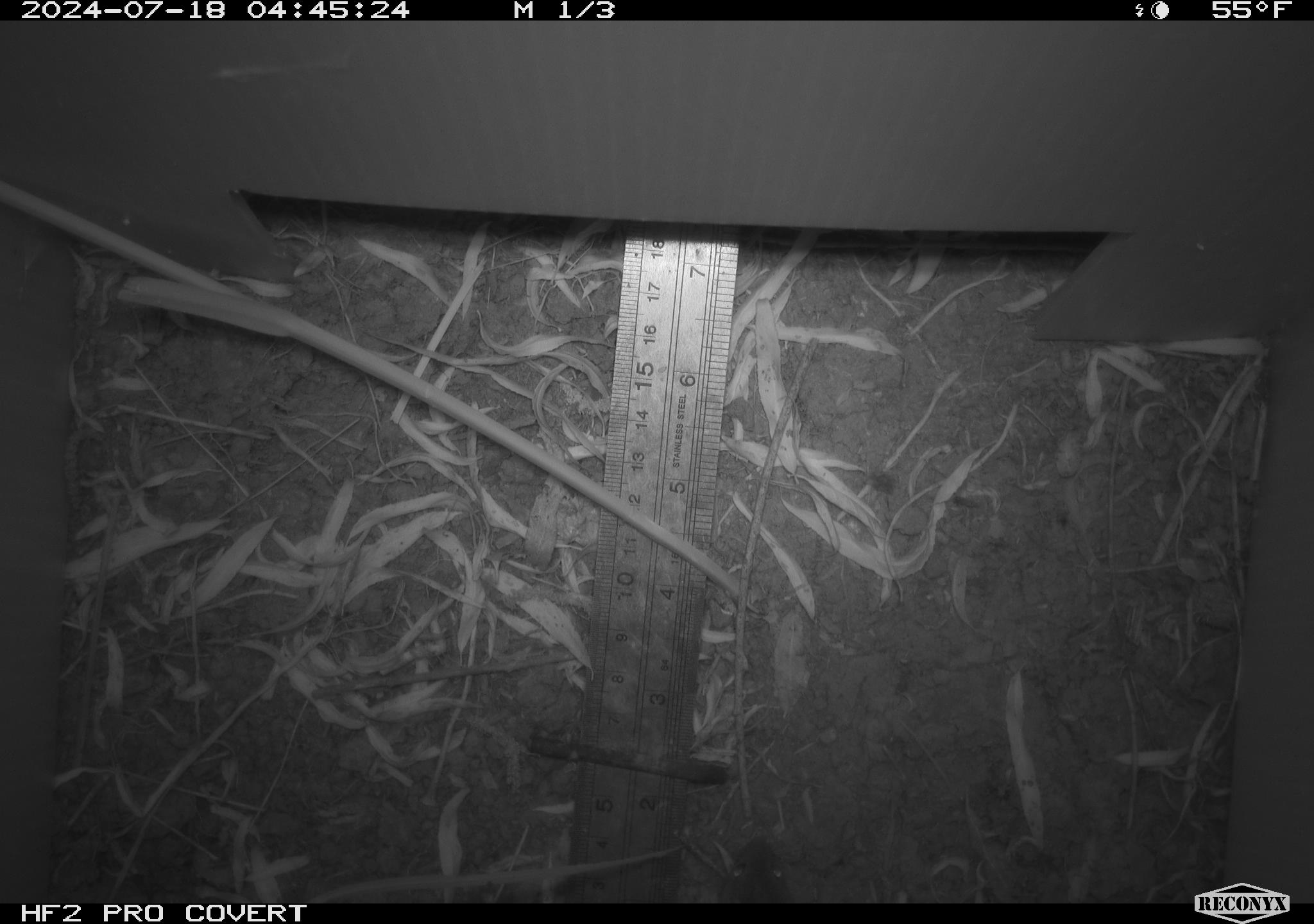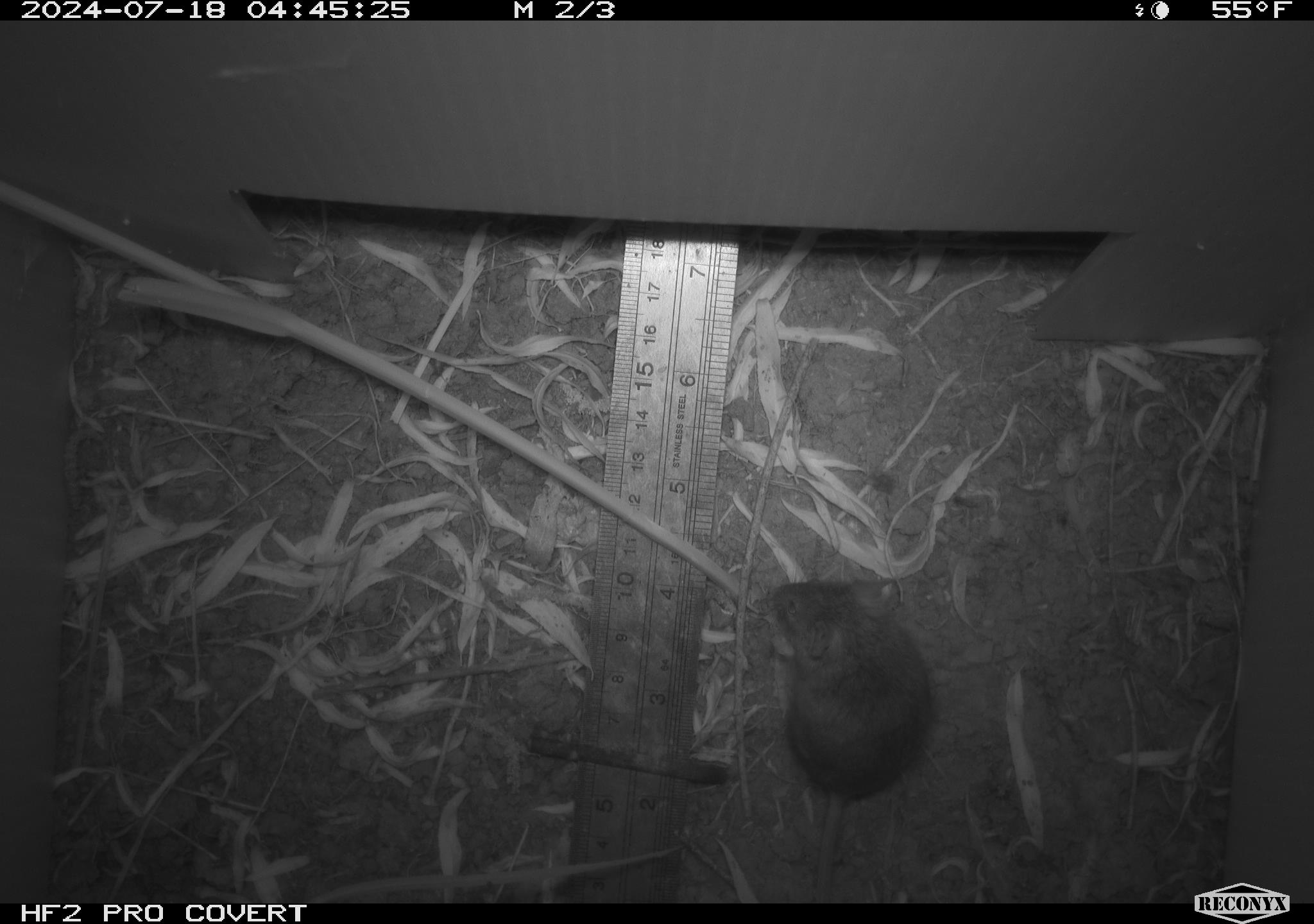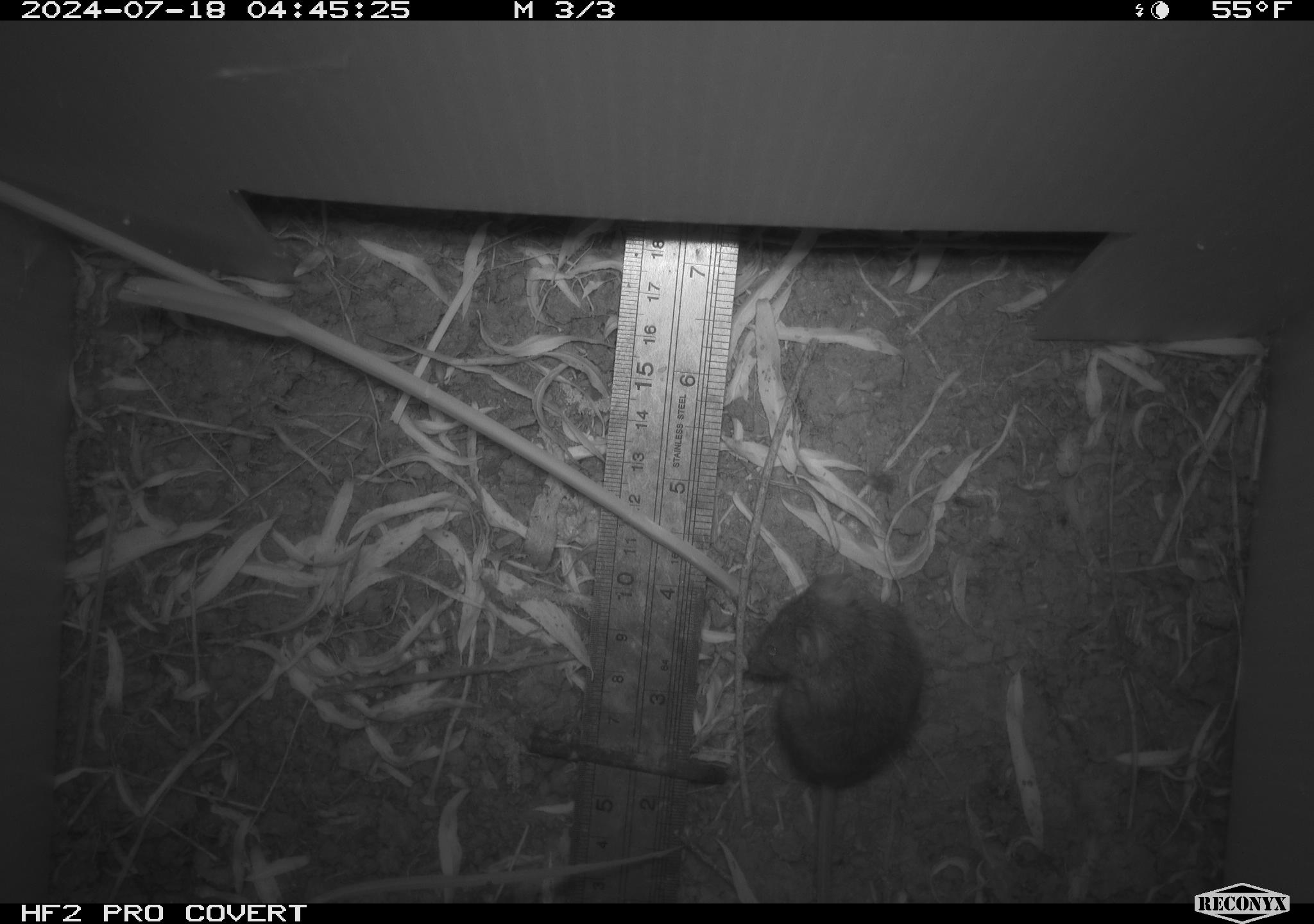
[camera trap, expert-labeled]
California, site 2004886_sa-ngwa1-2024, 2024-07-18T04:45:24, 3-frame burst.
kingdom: Animalia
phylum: Chordata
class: Mammalia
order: Rodentia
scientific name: Rodentia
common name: mouse species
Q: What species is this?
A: Mouse species (Rodentia).